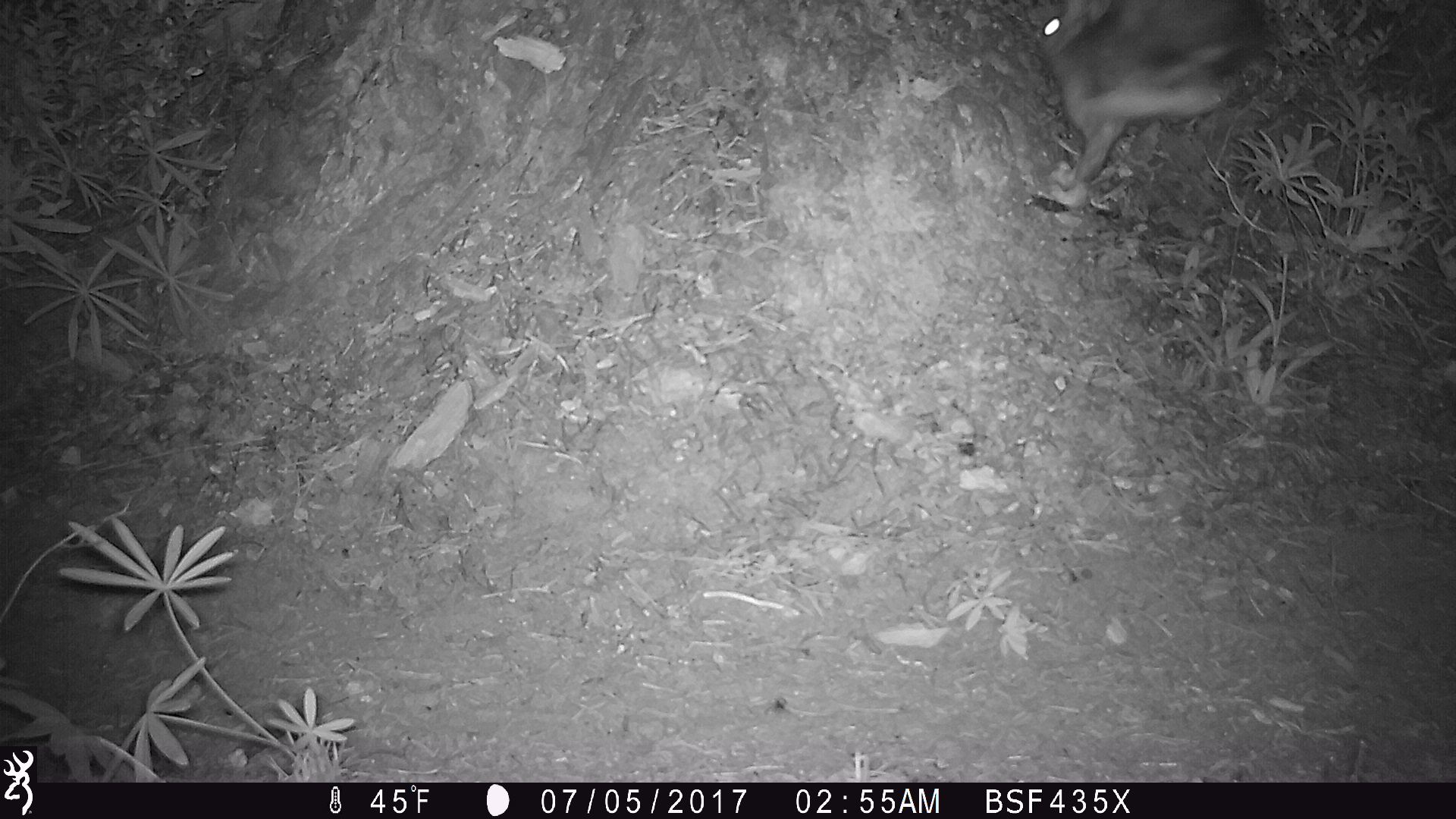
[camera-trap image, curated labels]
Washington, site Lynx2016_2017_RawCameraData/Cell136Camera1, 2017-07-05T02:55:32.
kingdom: Animalia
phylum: Chordata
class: Mammalia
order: Lagomorpha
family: Leporidae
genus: Lepus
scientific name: Lepus americanus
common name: snowshoe hare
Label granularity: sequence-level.